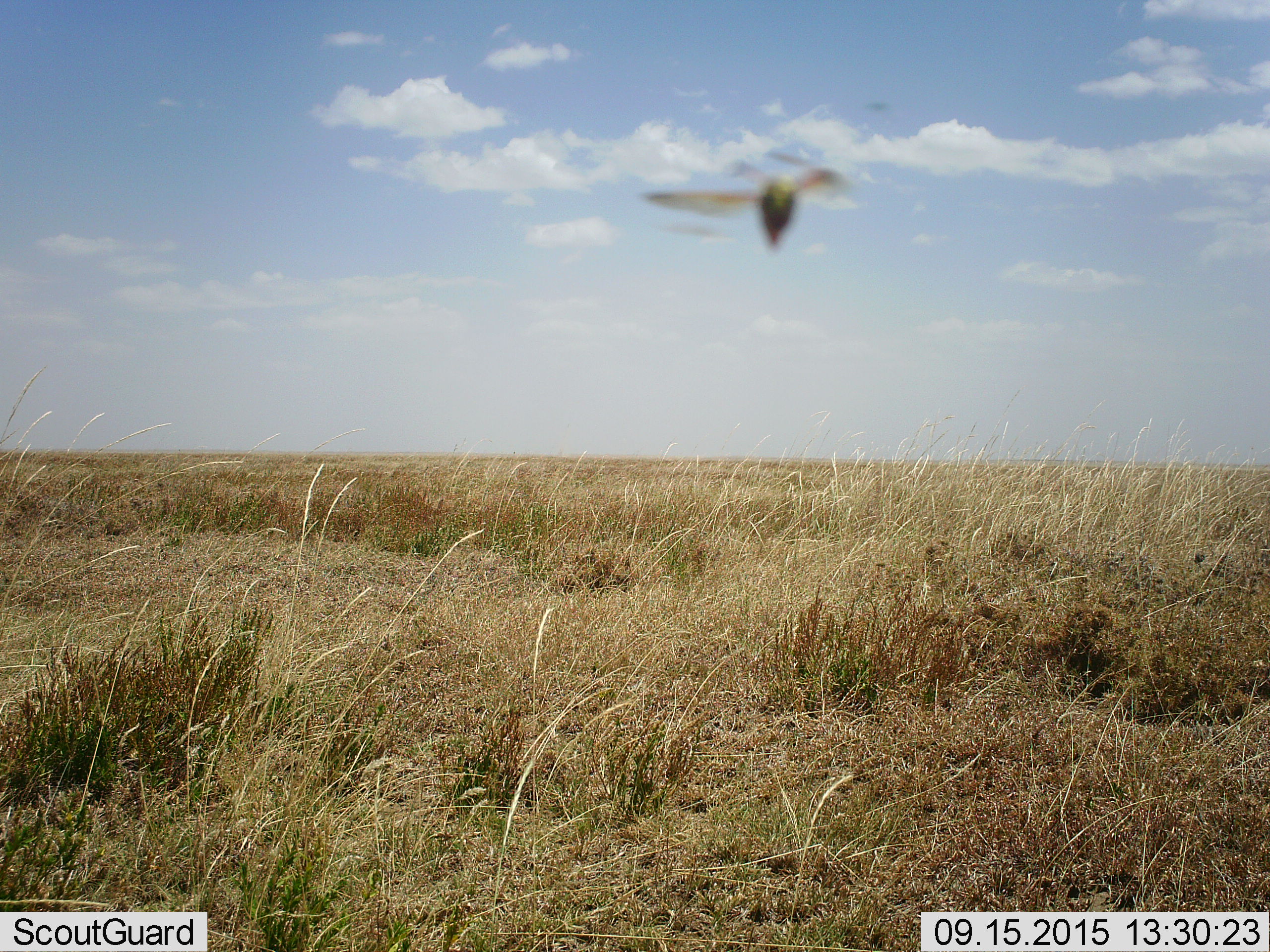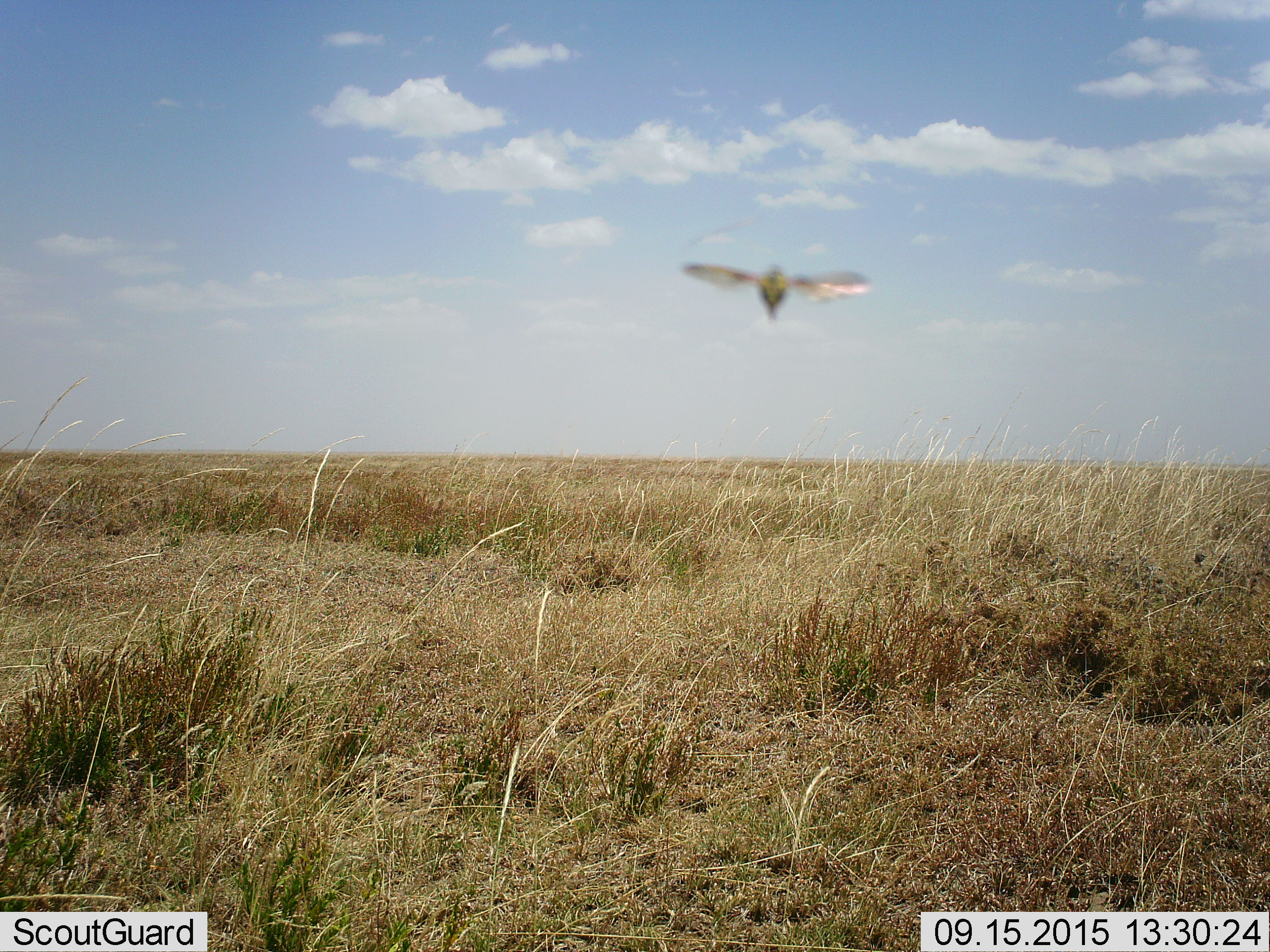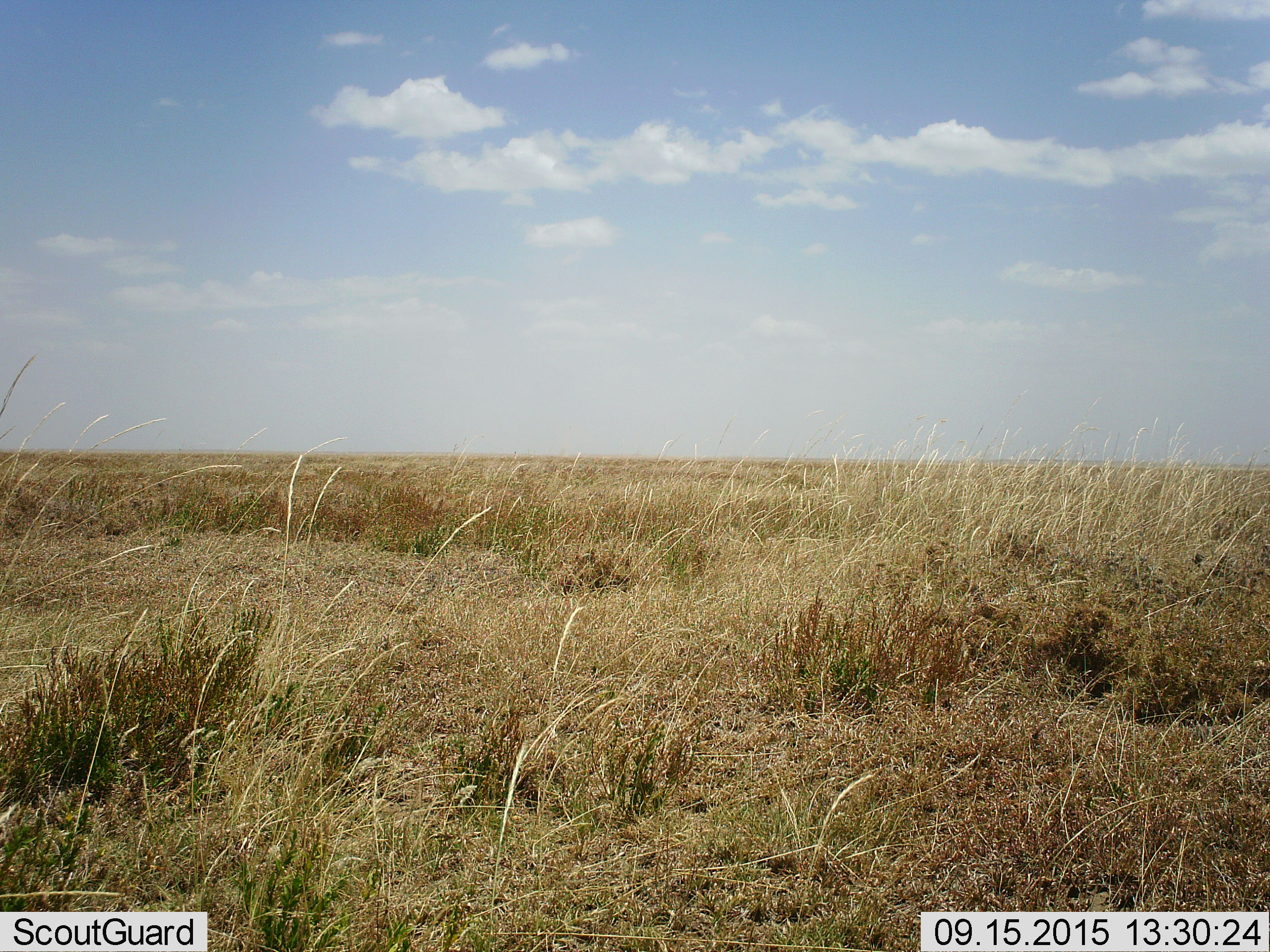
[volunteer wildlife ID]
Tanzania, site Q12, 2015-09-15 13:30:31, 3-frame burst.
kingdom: Animalia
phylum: Arthropoda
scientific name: Arthropoda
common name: arthropods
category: insectspider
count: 1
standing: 0%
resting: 0%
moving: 100%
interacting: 0%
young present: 0%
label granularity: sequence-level